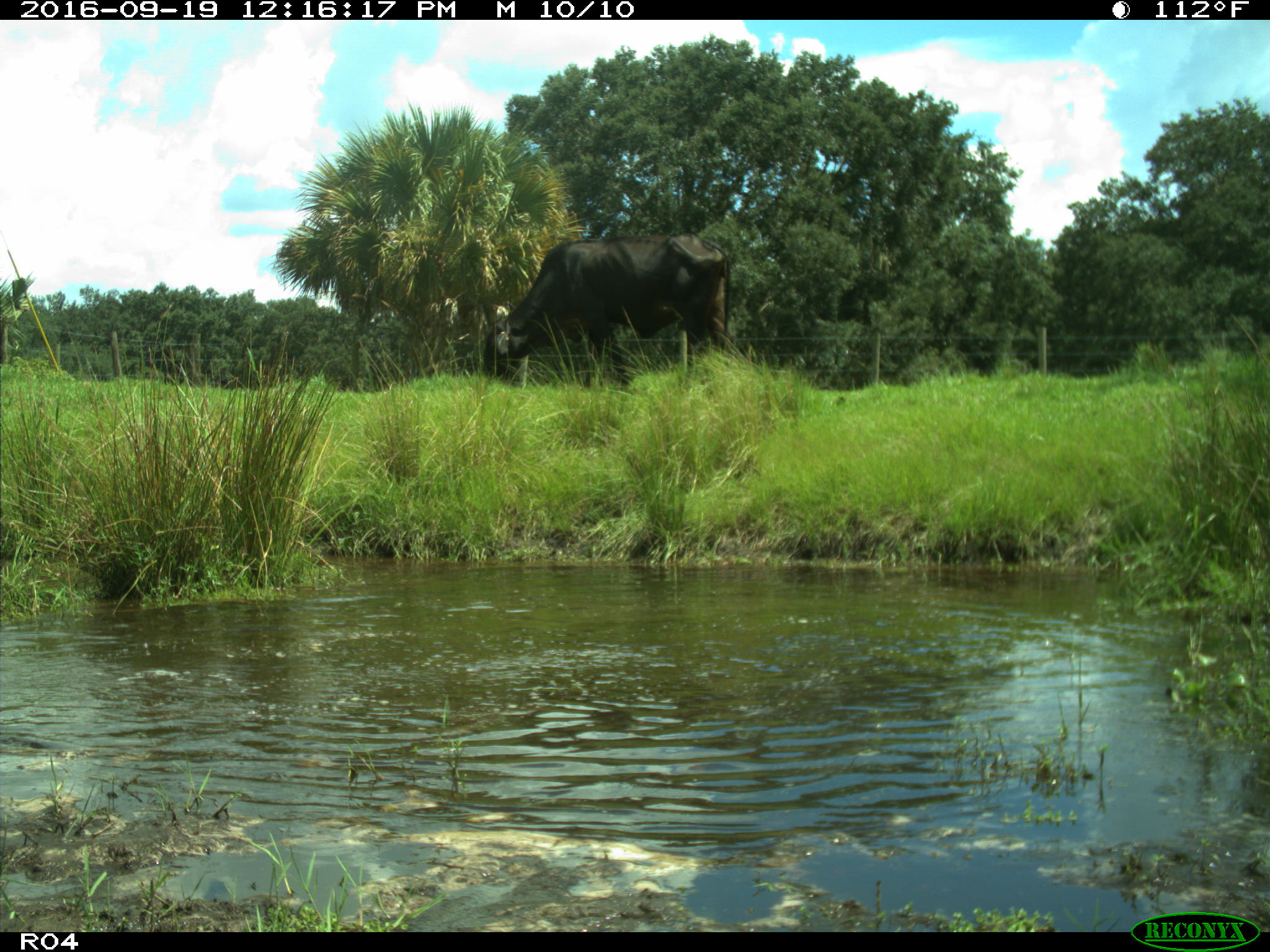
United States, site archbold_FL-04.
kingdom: Animalia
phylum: Chordata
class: Mammalia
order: Artiodactyla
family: Bovidae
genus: Bos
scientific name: Bos taurus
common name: domestic cow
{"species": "Bos taurus (domestic cow)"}